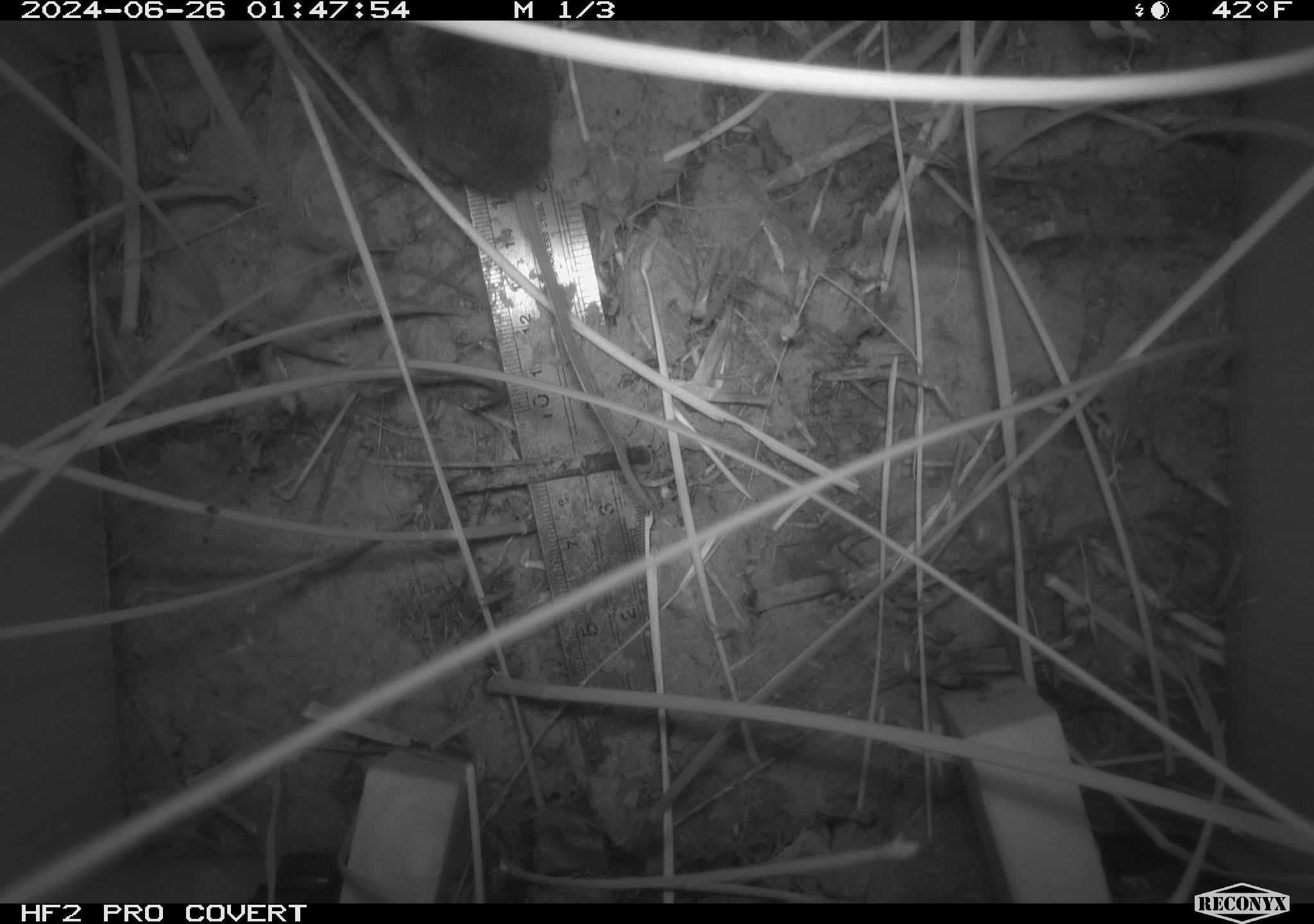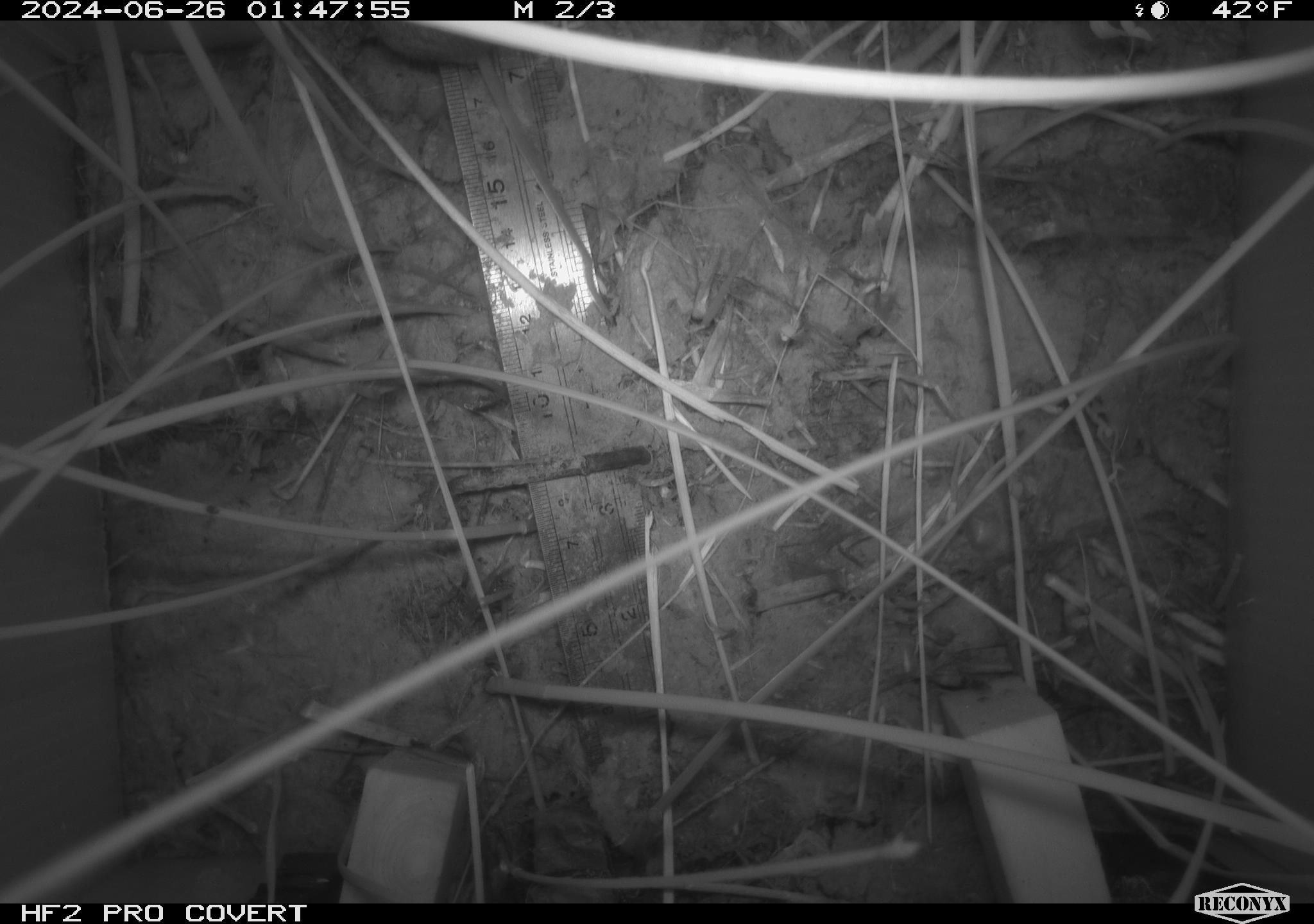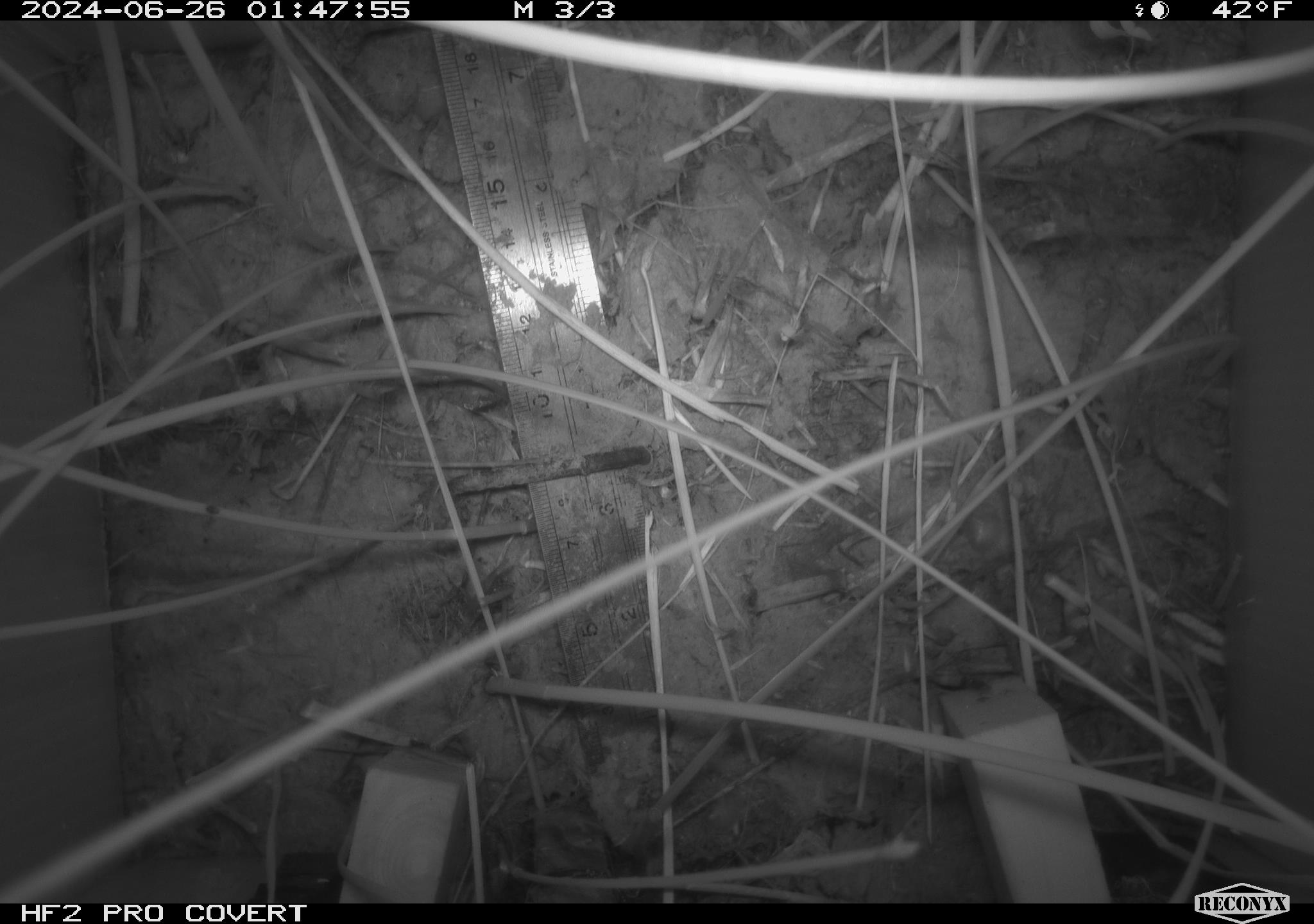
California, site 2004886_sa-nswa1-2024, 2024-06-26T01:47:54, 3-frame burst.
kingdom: Animalia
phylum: Chordata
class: Mammalia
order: Rodentia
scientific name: Rodentia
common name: rodent